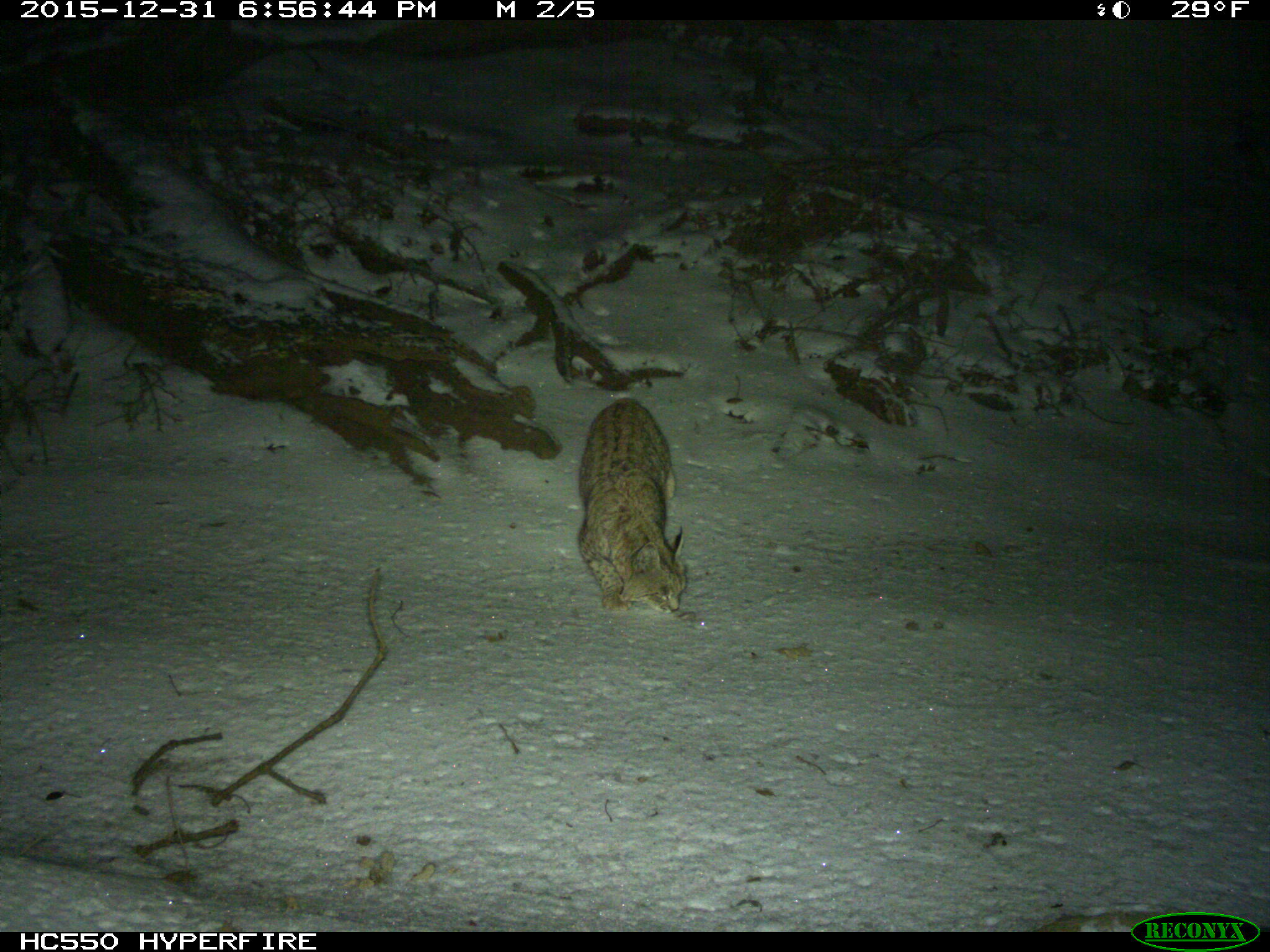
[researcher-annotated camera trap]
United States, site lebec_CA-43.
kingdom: Animalia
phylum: Chordata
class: Mammalia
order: Carnivora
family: Felidae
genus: Lynx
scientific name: Lynx rufus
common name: bobcat